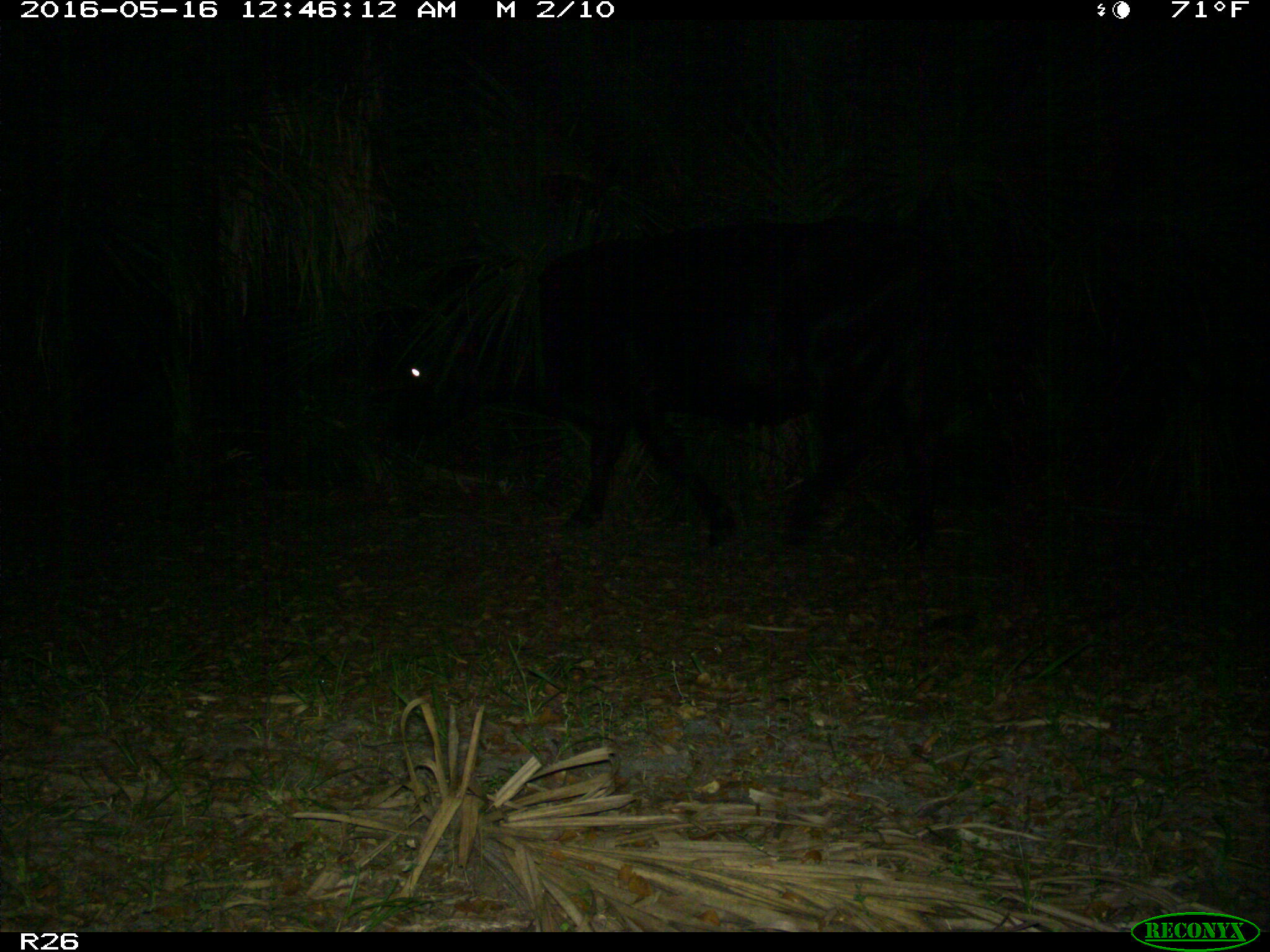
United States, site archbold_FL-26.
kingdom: Animalia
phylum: Chordata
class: Mammalia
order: Artiodactyla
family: Bovidae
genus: Bos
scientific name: Bos taurus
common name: domestic cow